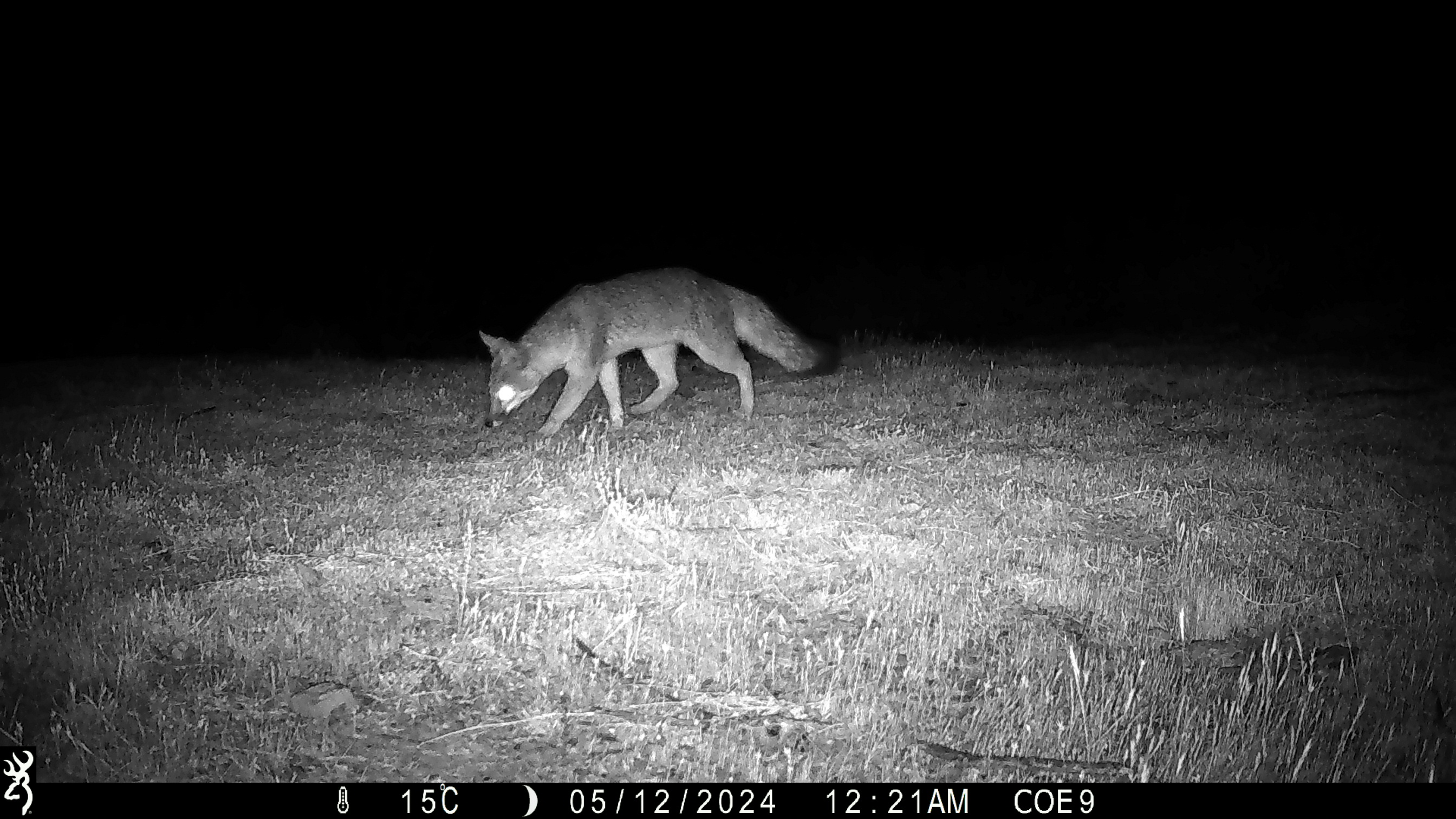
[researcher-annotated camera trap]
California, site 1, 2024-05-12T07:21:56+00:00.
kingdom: Animalia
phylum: Chordata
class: Mammalia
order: Carnivora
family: Canidae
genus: Urocyon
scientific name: Urocyon cinereoargenteus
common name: gray fox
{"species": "gray fox (Urocyon cinereoargenteus)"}